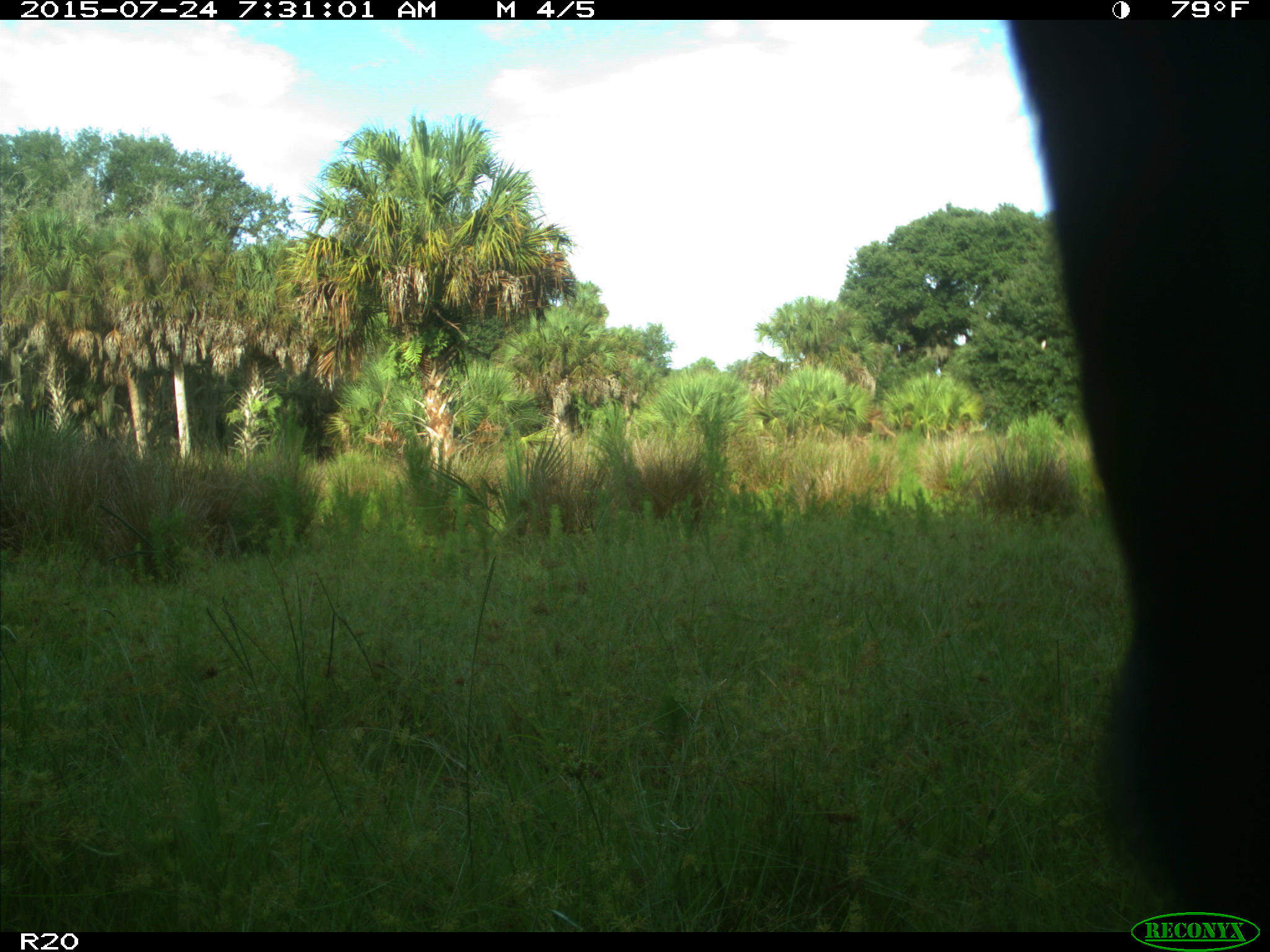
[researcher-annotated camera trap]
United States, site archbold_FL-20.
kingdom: Animalia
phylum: Chordata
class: Mammalia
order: Artiodactyla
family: Bovidae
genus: Bos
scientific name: Bos taurus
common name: domestic cow